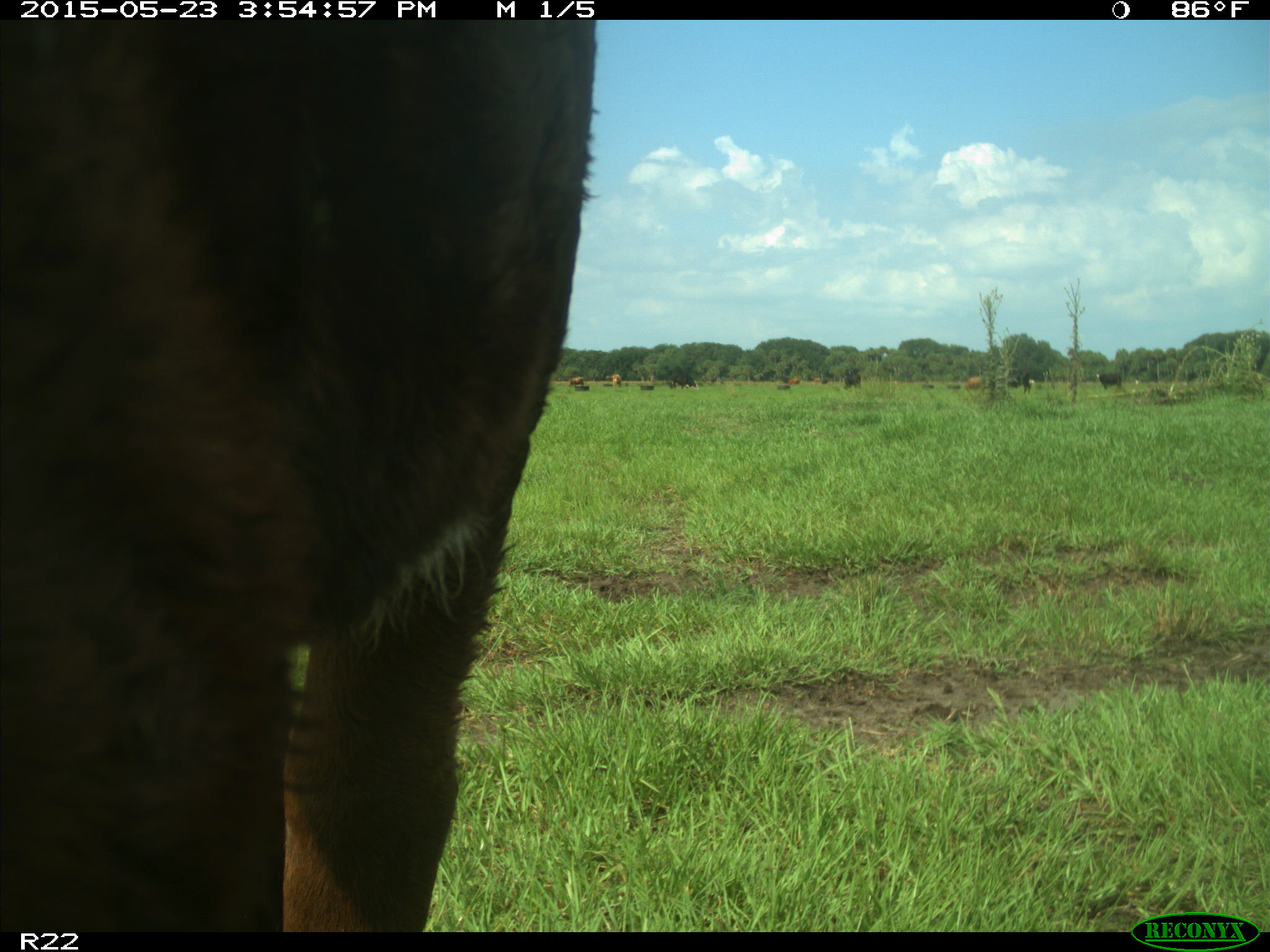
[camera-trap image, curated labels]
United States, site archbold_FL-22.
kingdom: Animalia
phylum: Chordata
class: Mammalia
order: Artiodactyla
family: Bovidae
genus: Bos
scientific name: Bos taurus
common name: domestic cow